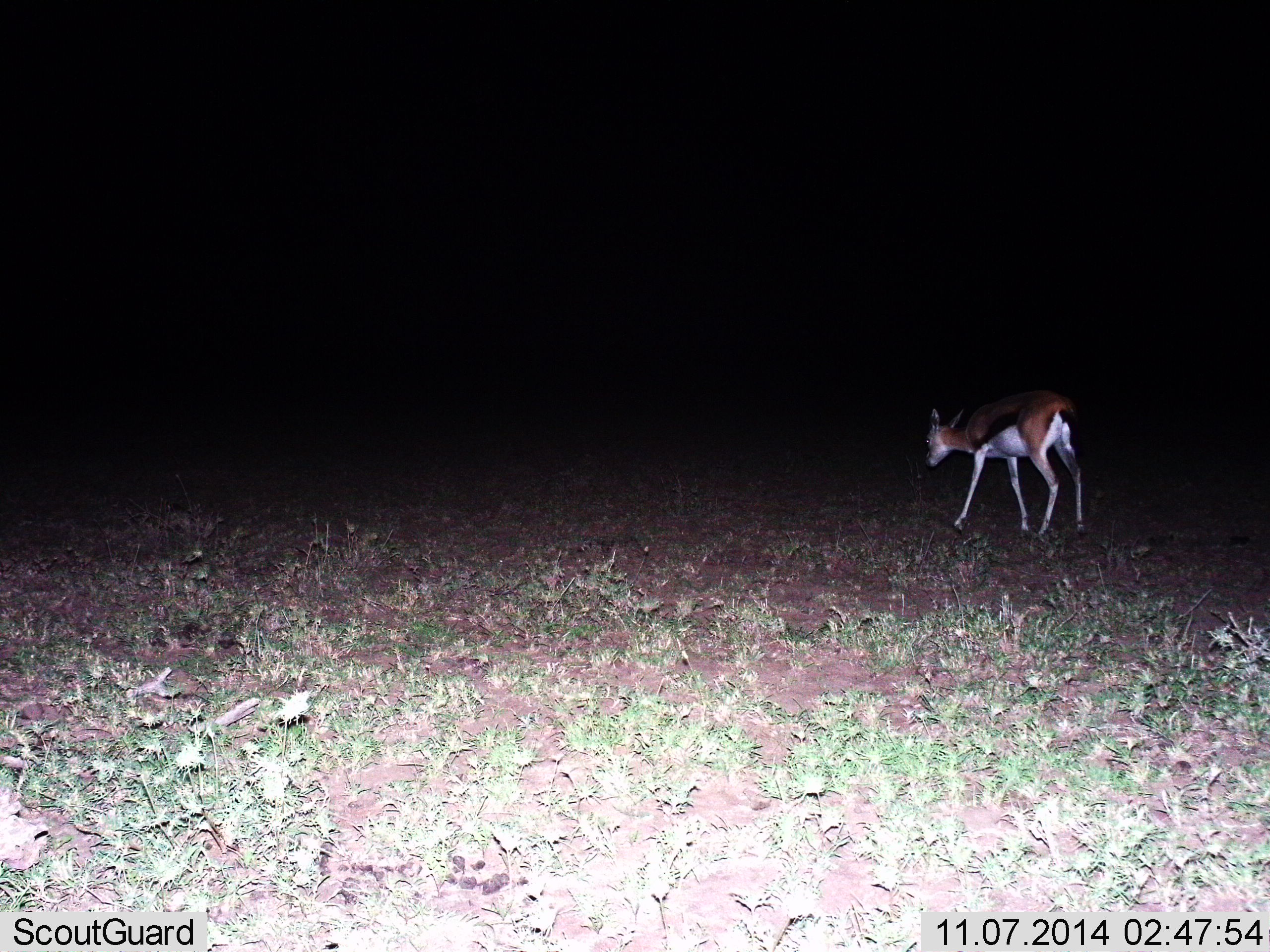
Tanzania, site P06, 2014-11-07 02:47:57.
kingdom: Animalia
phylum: Chordata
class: Mammalia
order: Artiodactyla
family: Bovidae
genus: Eudorcas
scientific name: Eudorcas thomsonii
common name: thomson's gazelle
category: gazellethomsons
Gazellethomsons (thomson's gazelle) (Eudorcas thomsonii), count 1. Behavior (volunteer vote fractions): standing 30%, resting 0%, moving 70%, interacting 0%. Young present (vote fraction): 0%. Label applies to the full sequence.